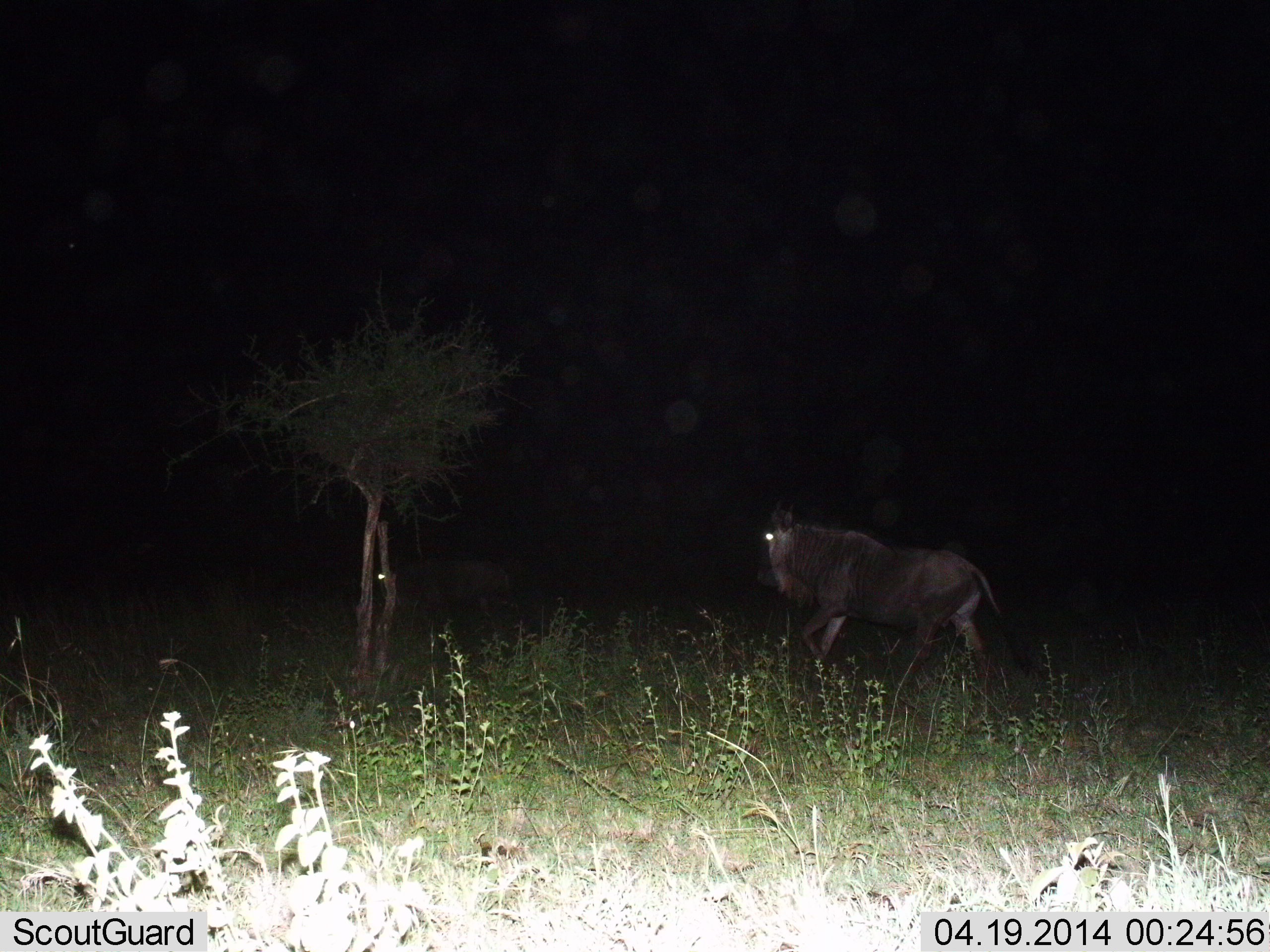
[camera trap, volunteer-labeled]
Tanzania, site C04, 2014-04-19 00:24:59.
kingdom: Animalia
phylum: Chordata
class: Mammalia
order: Artiodactyla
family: Bovidae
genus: Connochaetes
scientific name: Connochaetes taurinus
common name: blue wildebeest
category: wildebeest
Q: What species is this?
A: Wildebeest (blue wildebeest) (Connochaetes taurinus).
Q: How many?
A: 1.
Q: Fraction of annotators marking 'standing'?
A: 10%.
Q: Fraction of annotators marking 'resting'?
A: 0%.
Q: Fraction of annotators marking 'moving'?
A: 90%.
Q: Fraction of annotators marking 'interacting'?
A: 0%.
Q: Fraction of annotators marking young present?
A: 0%.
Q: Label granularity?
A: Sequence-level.